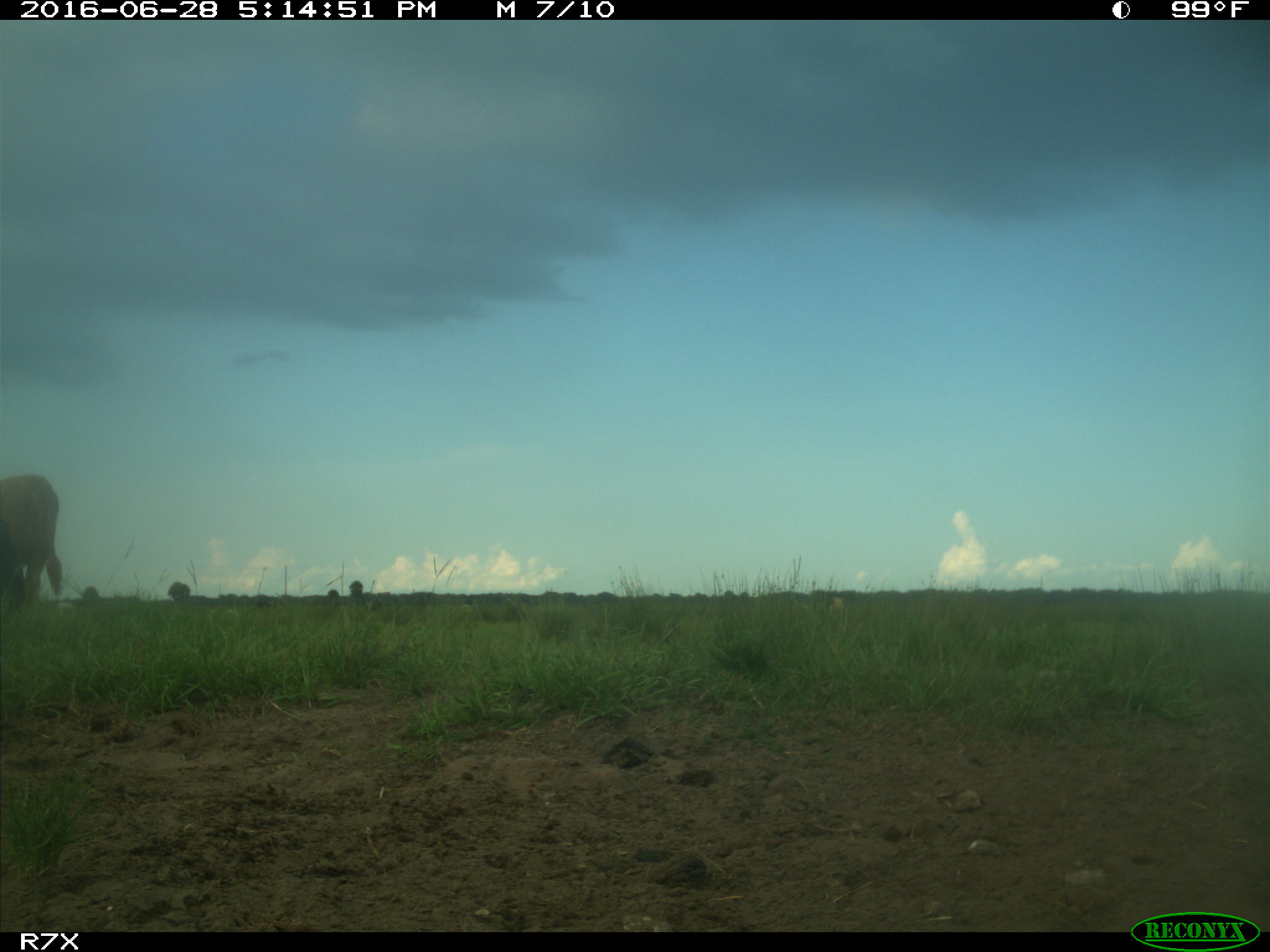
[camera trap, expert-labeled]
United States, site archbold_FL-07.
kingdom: Animalia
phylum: Chordata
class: Mammalia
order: Artiodactyla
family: Bovidae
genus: Bos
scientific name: Bos taurus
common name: domestic cow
Bos taurus (domestic cow).